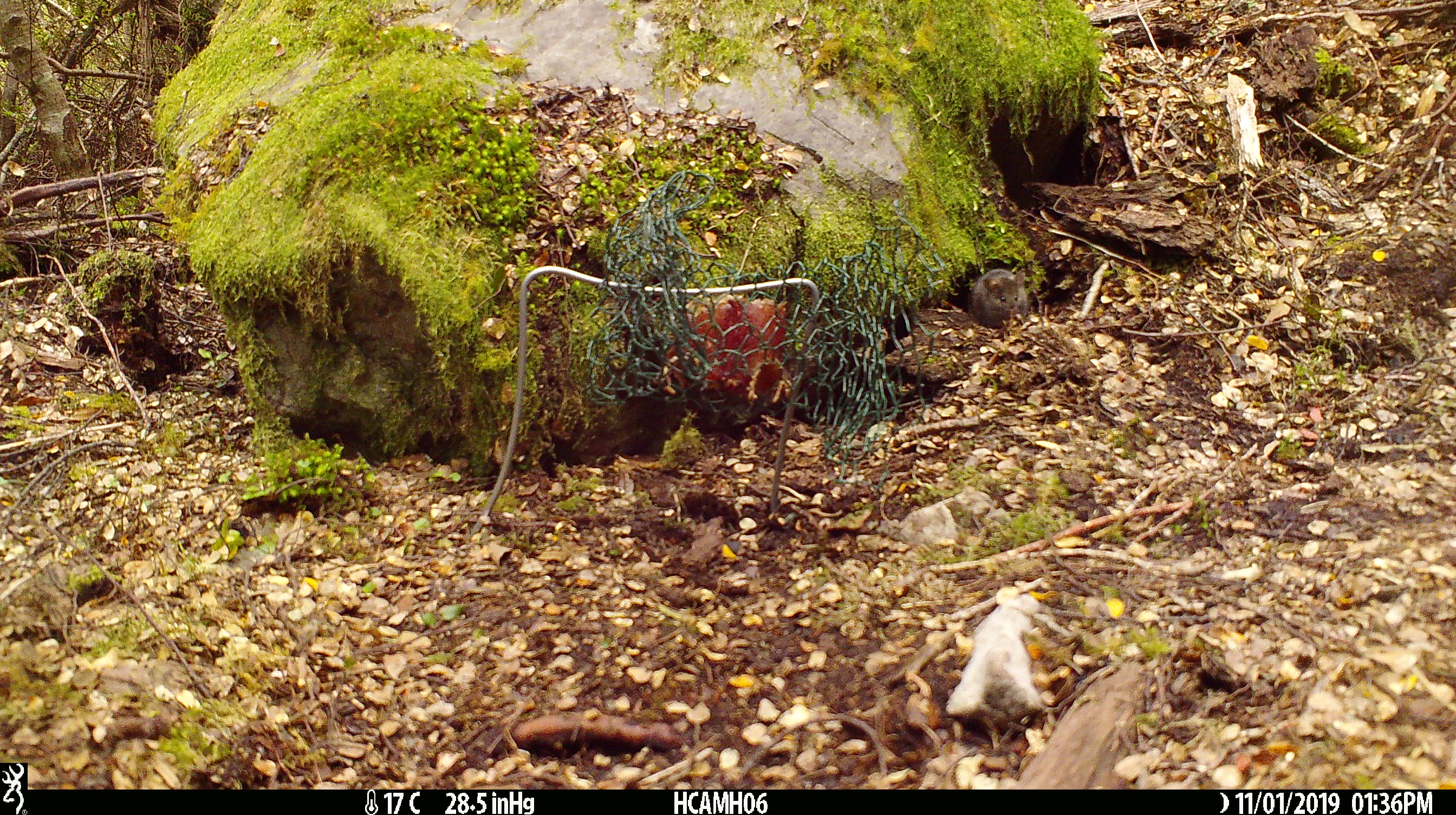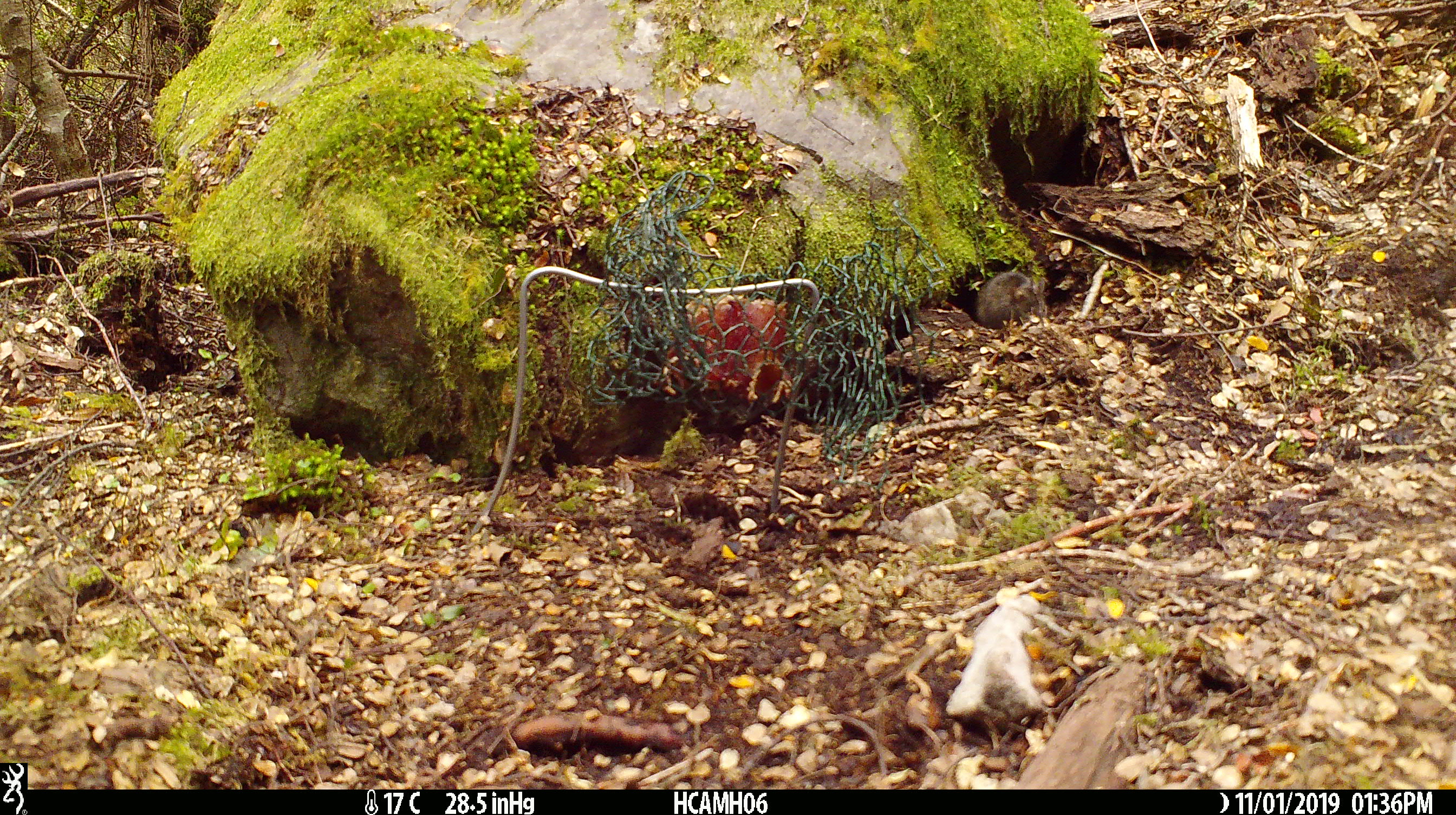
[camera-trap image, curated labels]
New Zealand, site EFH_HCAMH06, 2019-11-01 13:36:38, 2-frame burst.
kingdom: Animalia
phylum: Chordata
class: Mammalia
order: Rodentia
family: Muridae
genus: Mus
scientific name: Mus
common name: mouse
Mouse (Mus).